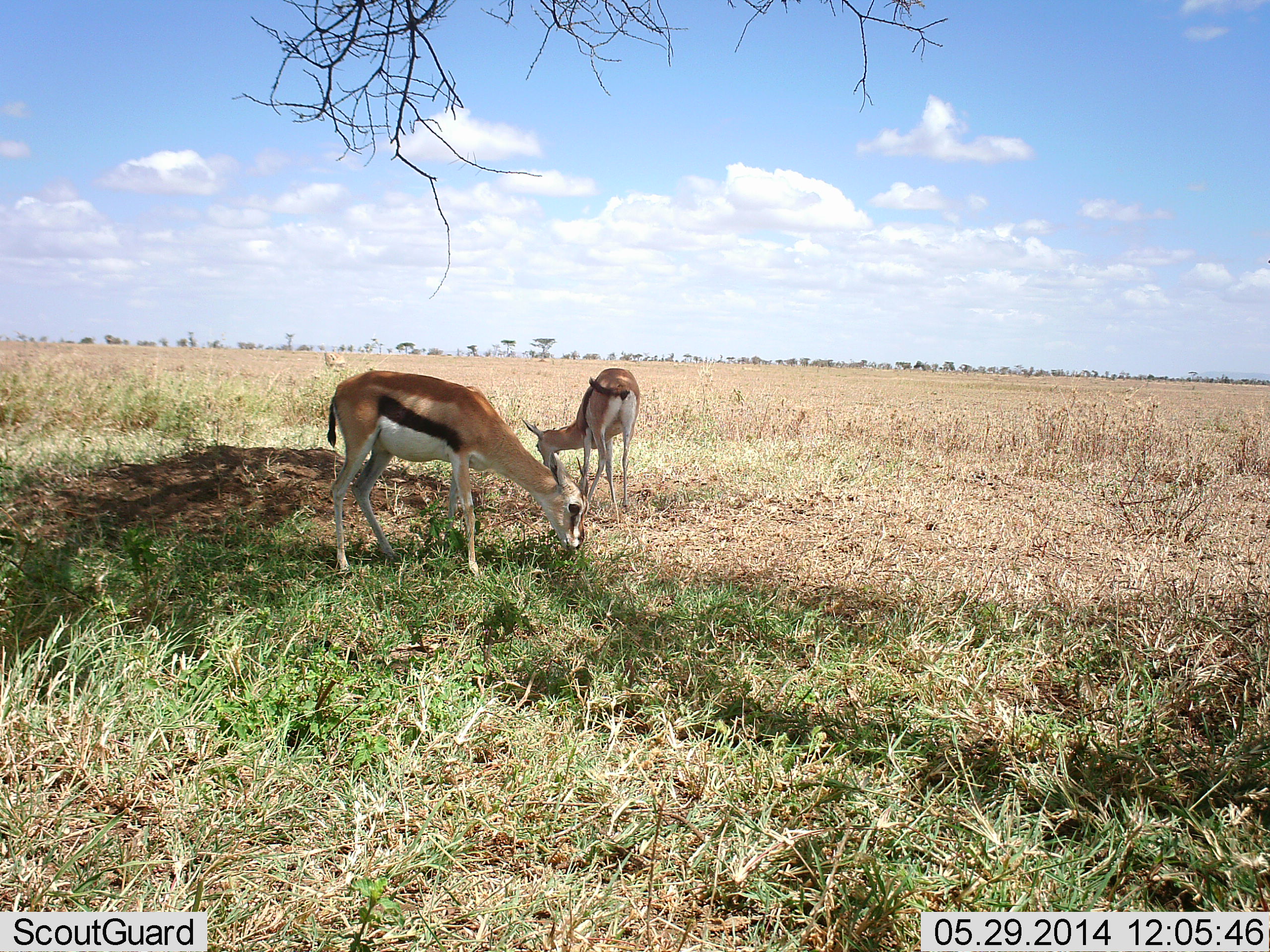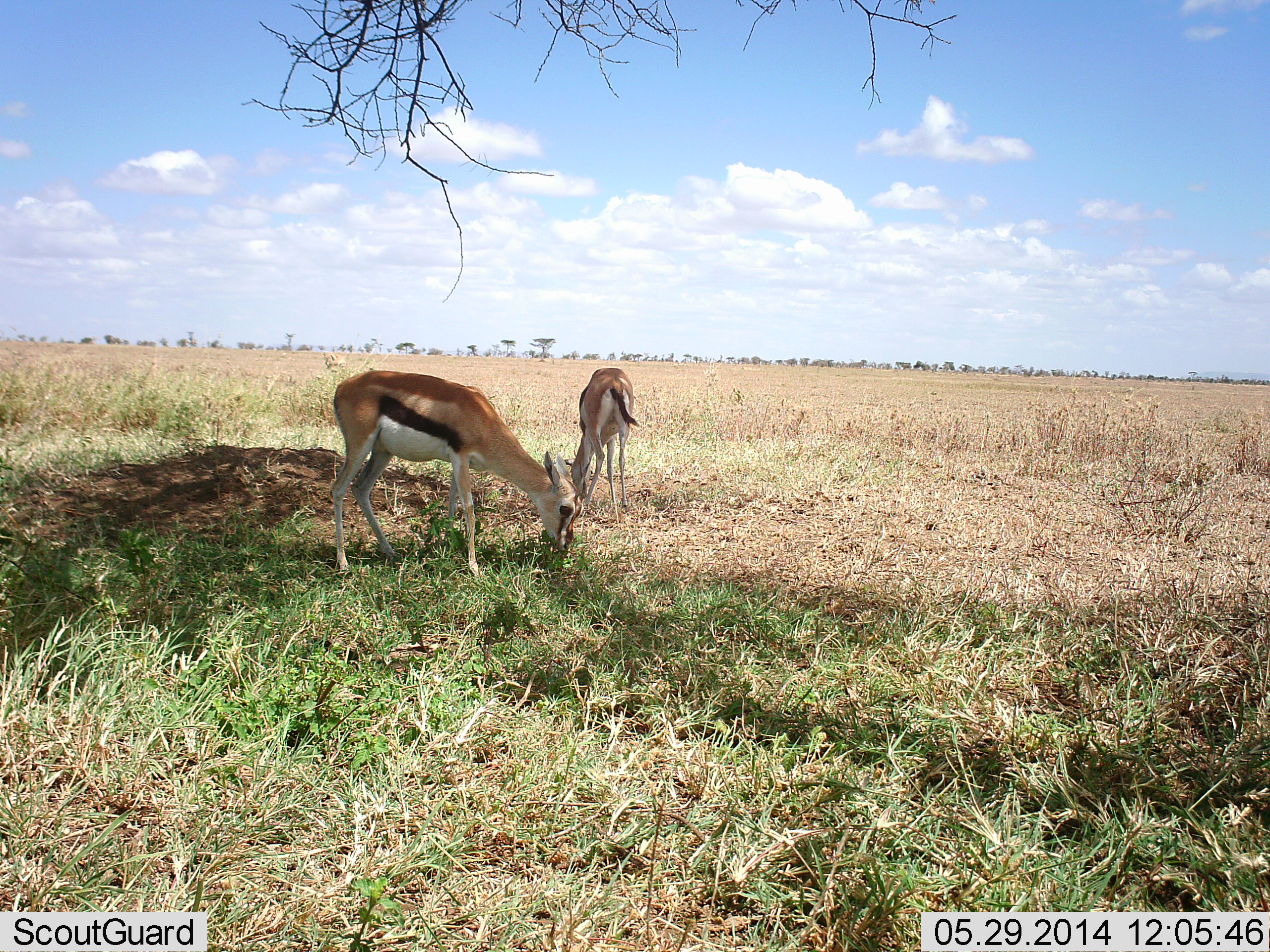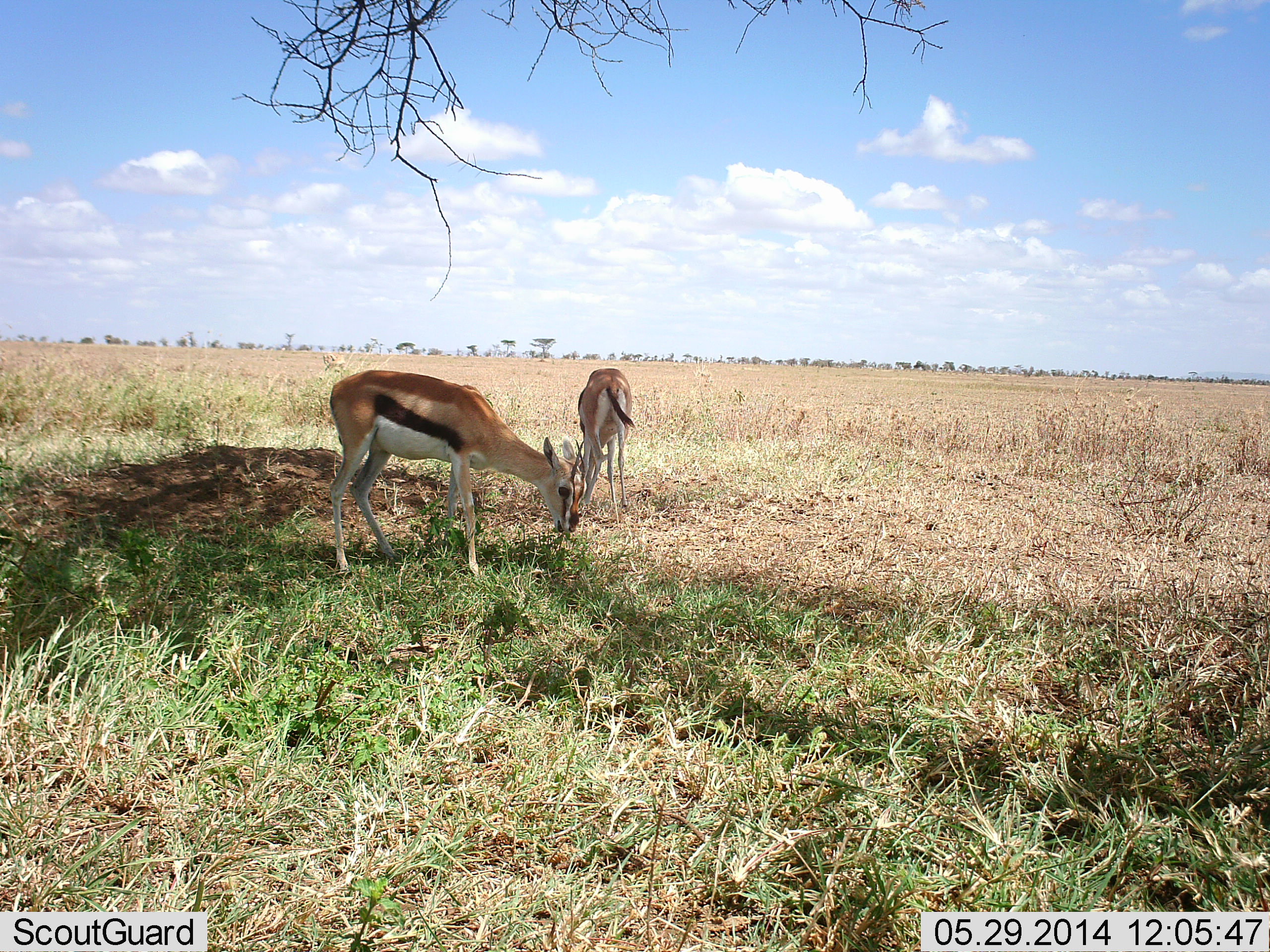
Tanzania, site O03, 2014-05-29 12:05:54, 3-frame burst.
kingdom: Animalia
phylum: Chordata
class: Mammalia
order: Artiodactyla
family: Bovidae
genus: Eudorcas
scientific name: Eudorcas thomsonii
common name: thomson's gazelle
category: gazellethomsons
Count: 2.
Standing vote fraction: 20%.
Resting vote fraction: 0%.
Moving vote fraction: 10%.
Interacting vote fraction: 0%.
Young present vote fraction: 0%.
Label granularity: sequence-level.